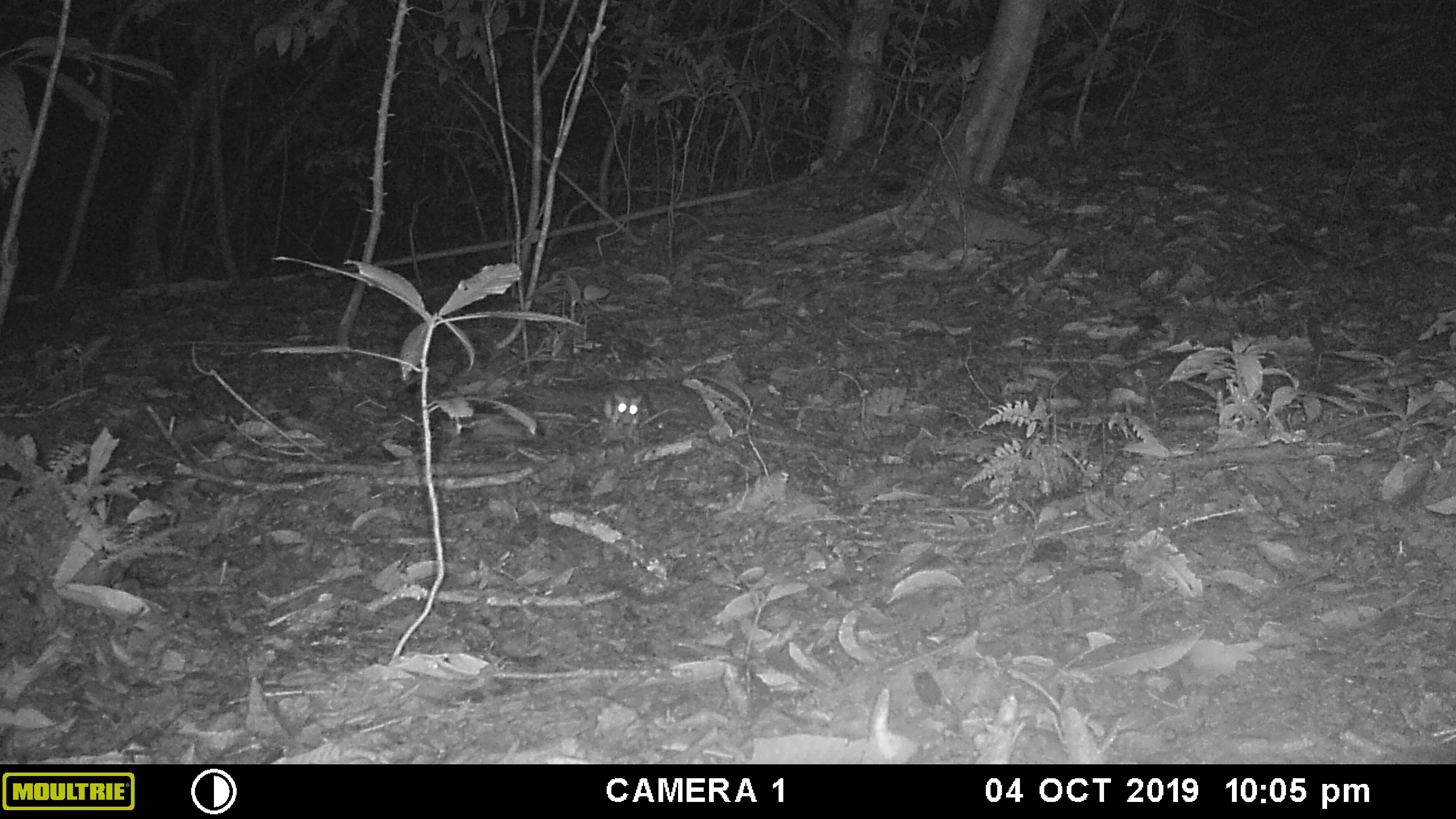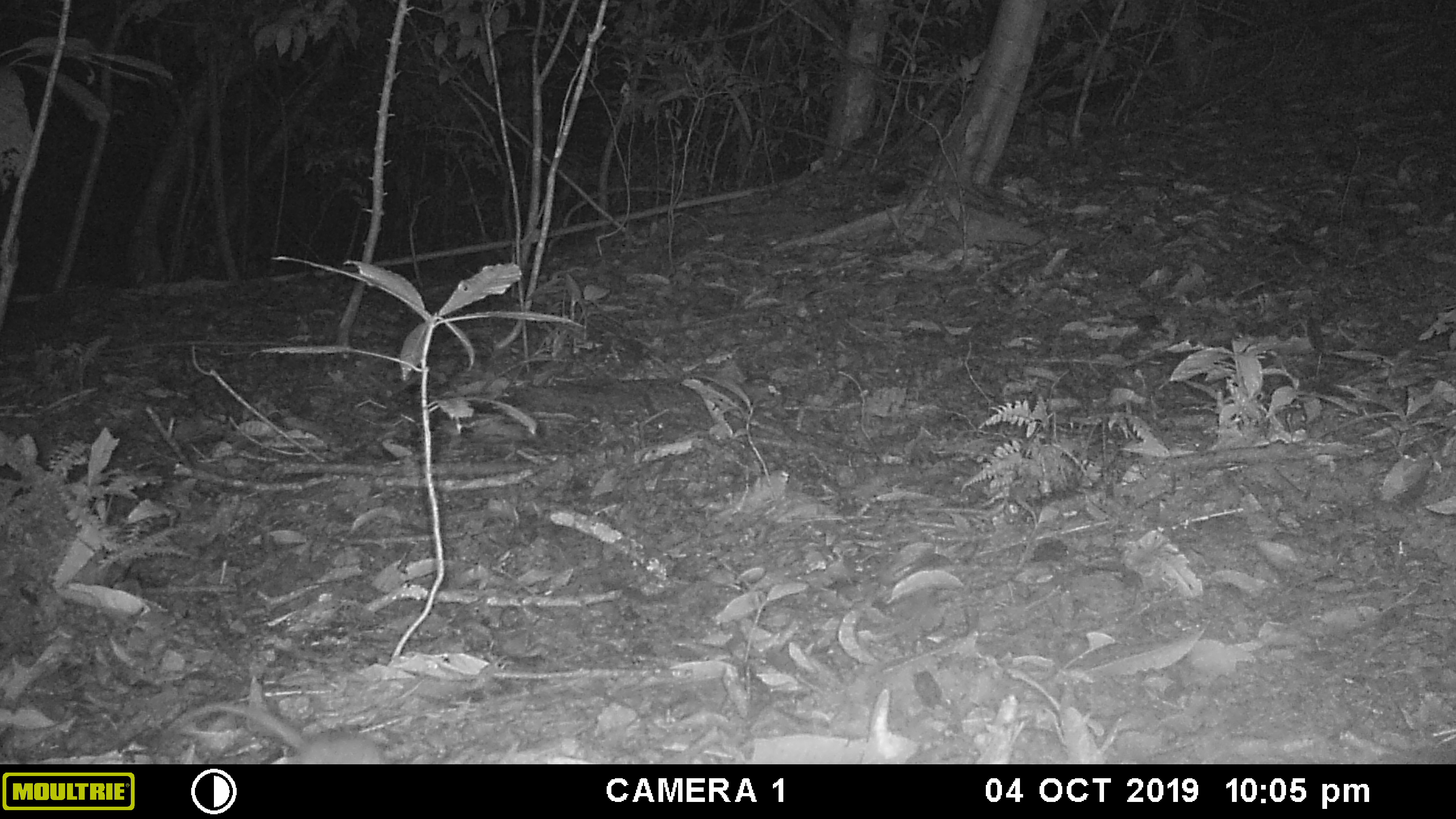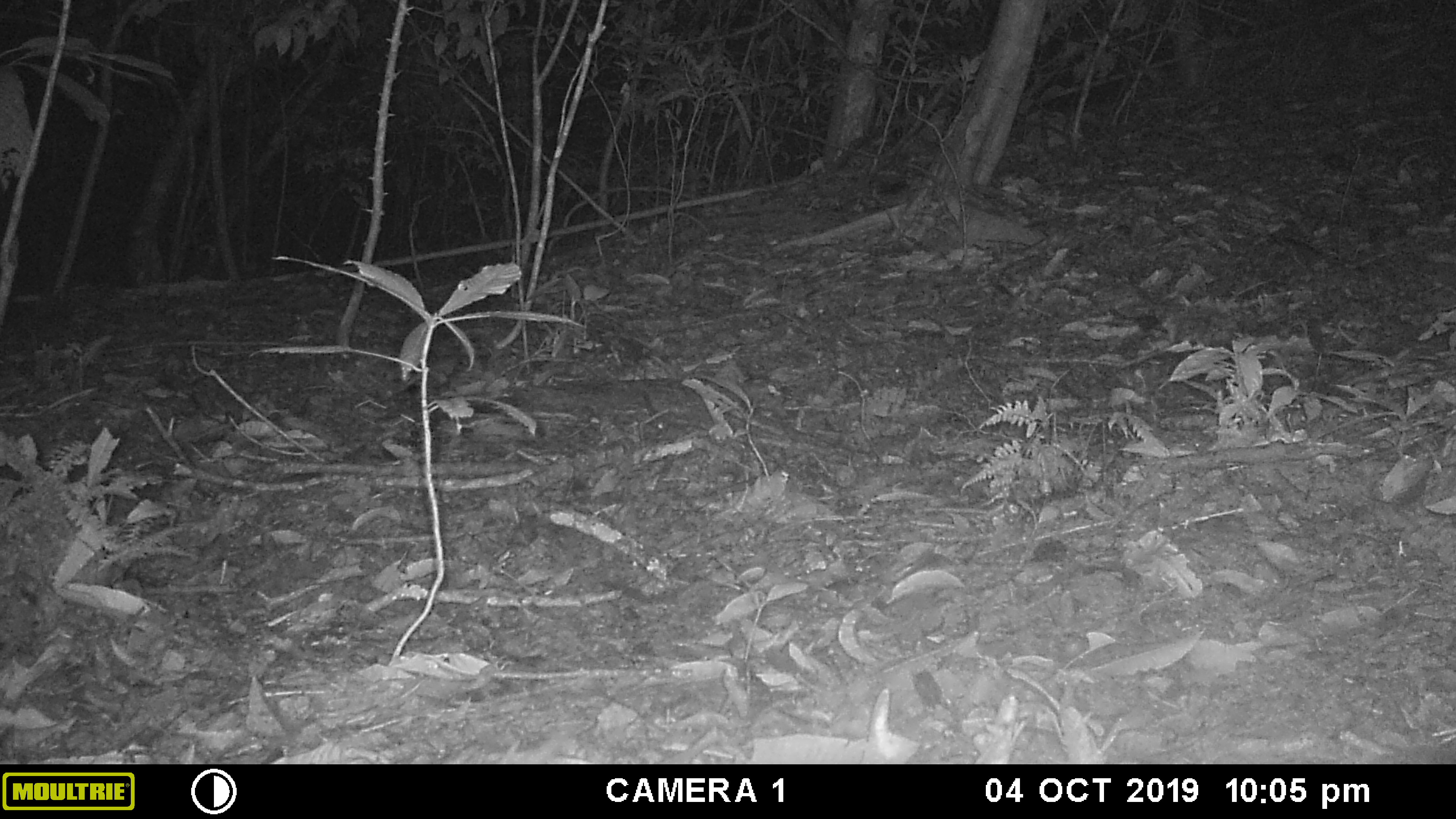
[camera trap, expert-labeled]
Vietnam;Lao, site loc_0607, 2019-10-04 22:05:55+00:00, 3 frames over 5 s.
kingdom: Animalia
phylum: Chordata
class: Mammalia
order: Rodentia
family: Muridae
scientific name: Muridae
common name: old-world mice and rats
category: unidentified murid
Unidentified murid (old-world mice and rats) (Muridae). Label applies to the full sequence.